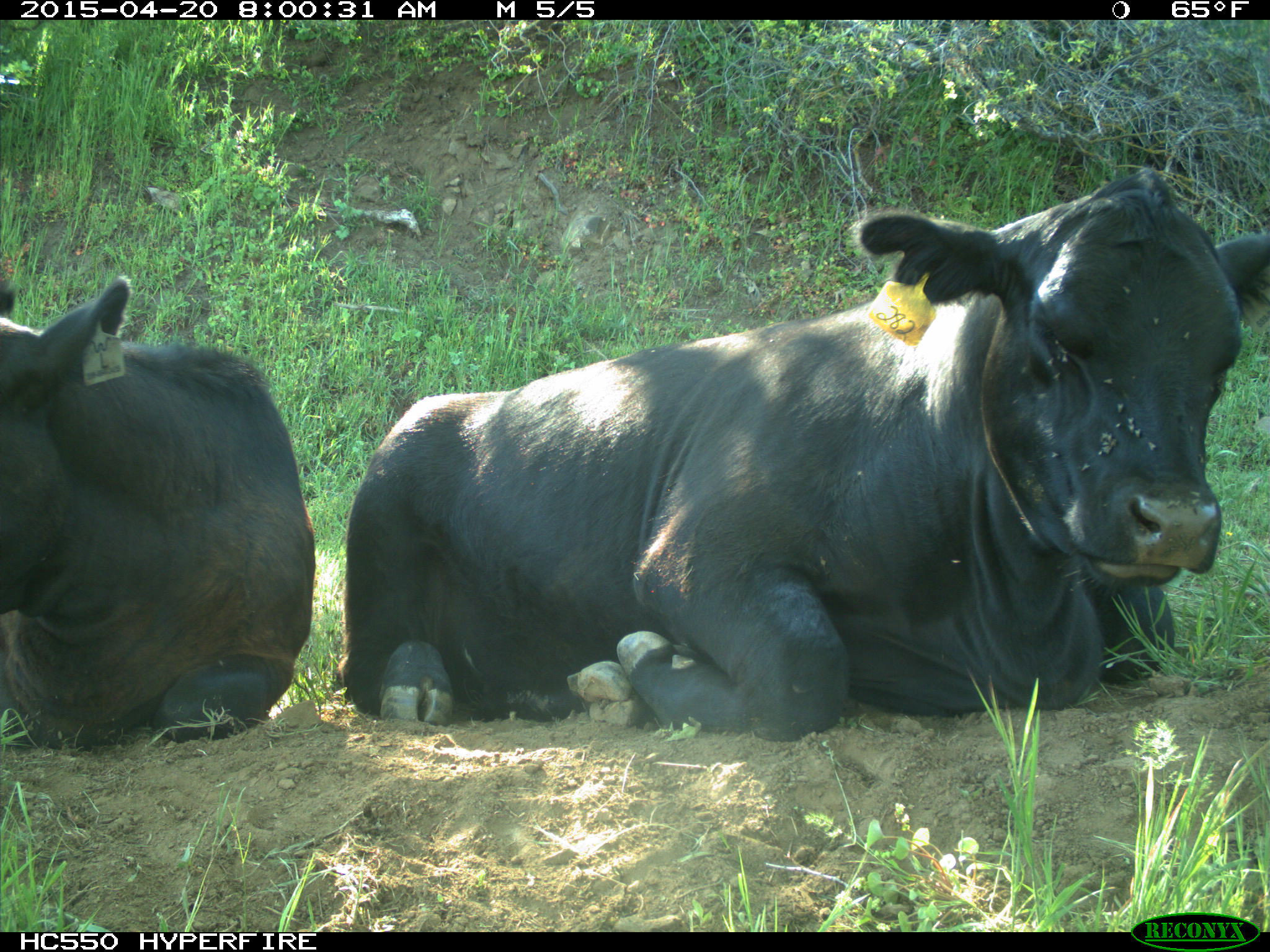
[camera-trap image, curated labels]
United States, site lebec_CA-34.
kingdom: Animalia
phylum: Chordata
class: Mammalia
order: Artiodactyla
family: Bovidae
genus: Bos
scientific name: Bos taurus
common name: domestic cow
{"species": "Bos taurus (domestic cow)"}